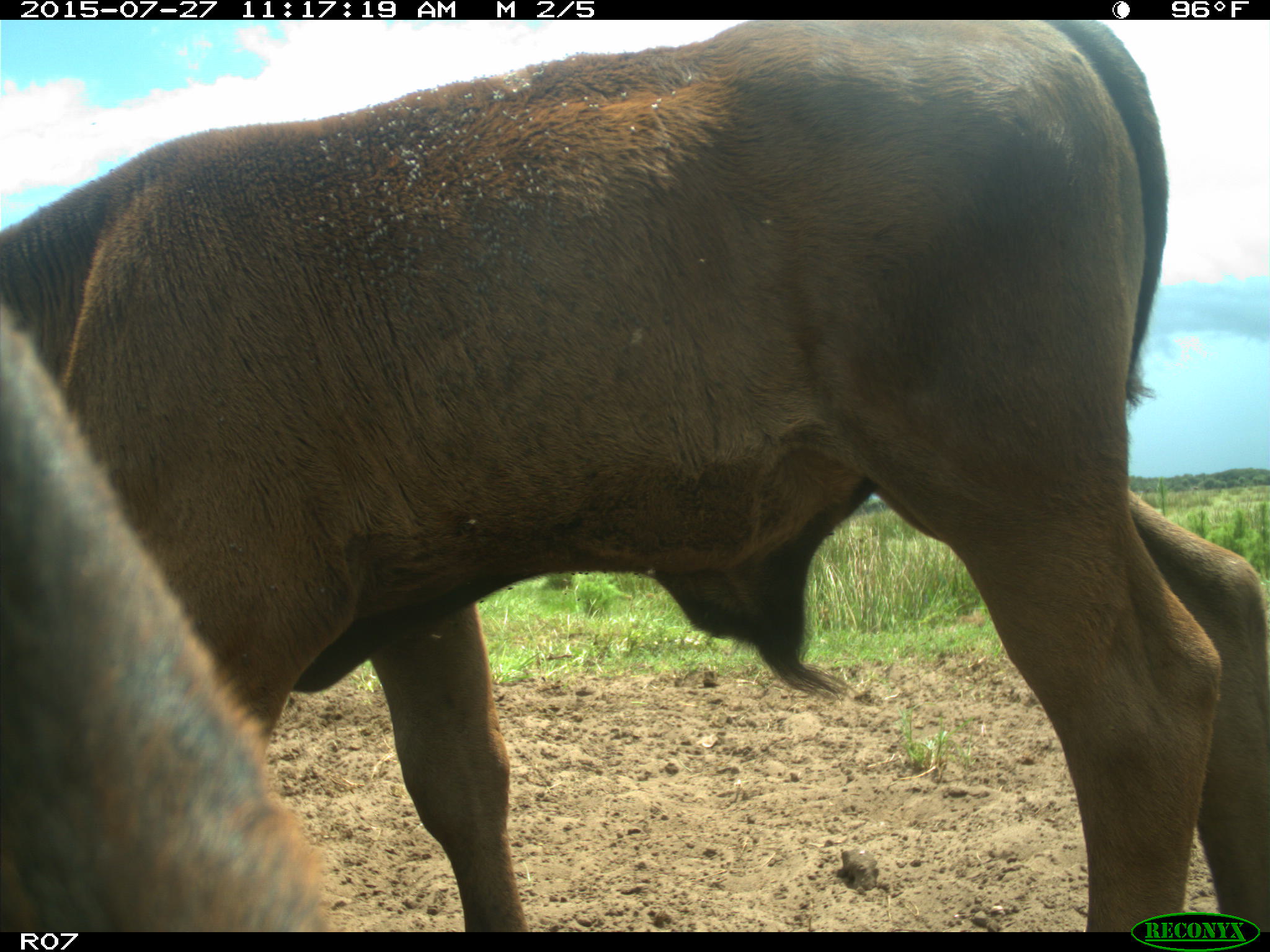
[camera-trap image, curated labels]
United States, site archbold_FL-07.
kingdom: Animalia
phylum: Chordata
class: Mammalia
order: Artiodactyla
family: Bovidae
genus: Bos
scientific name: Bos taurus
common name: domestic cow